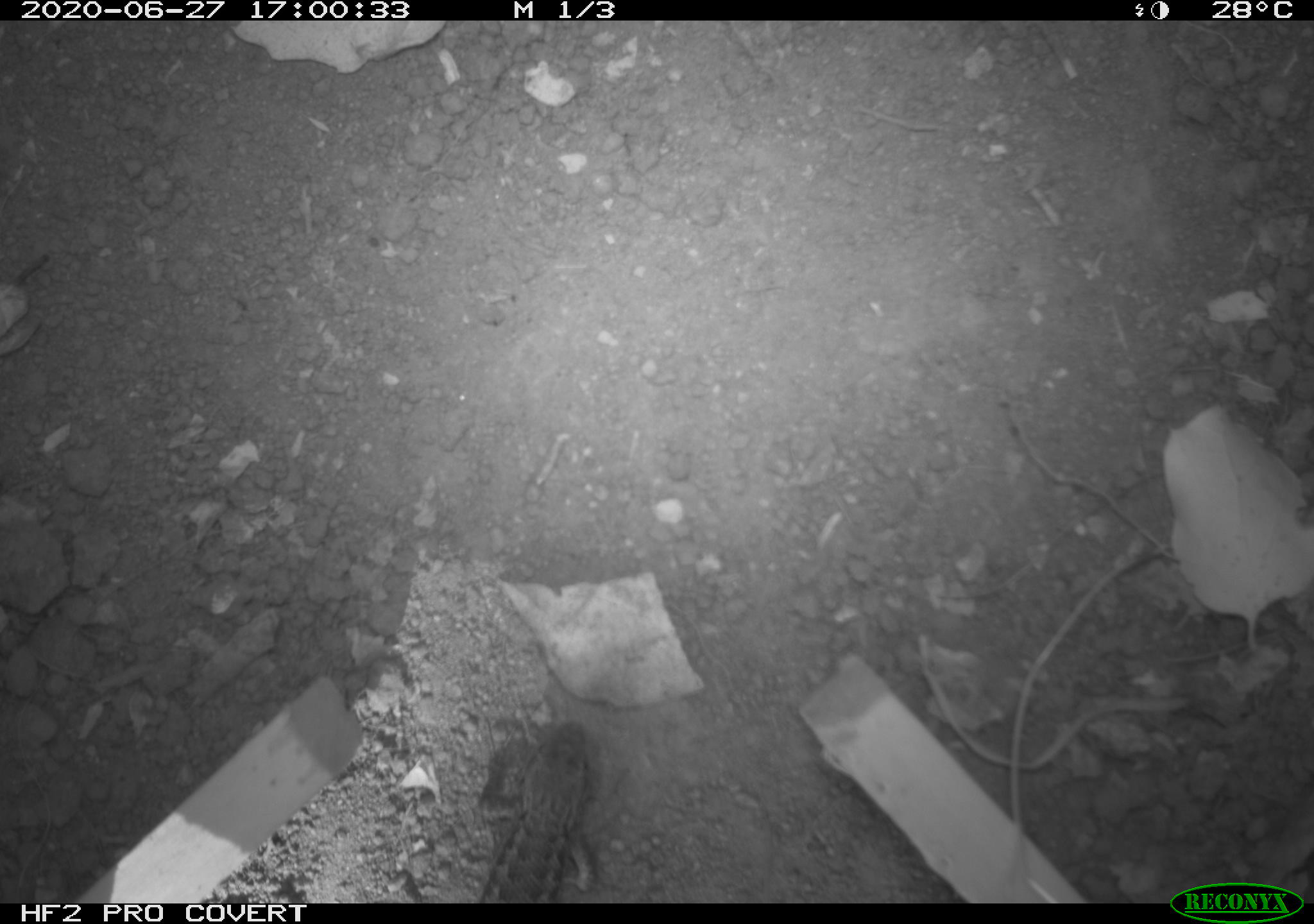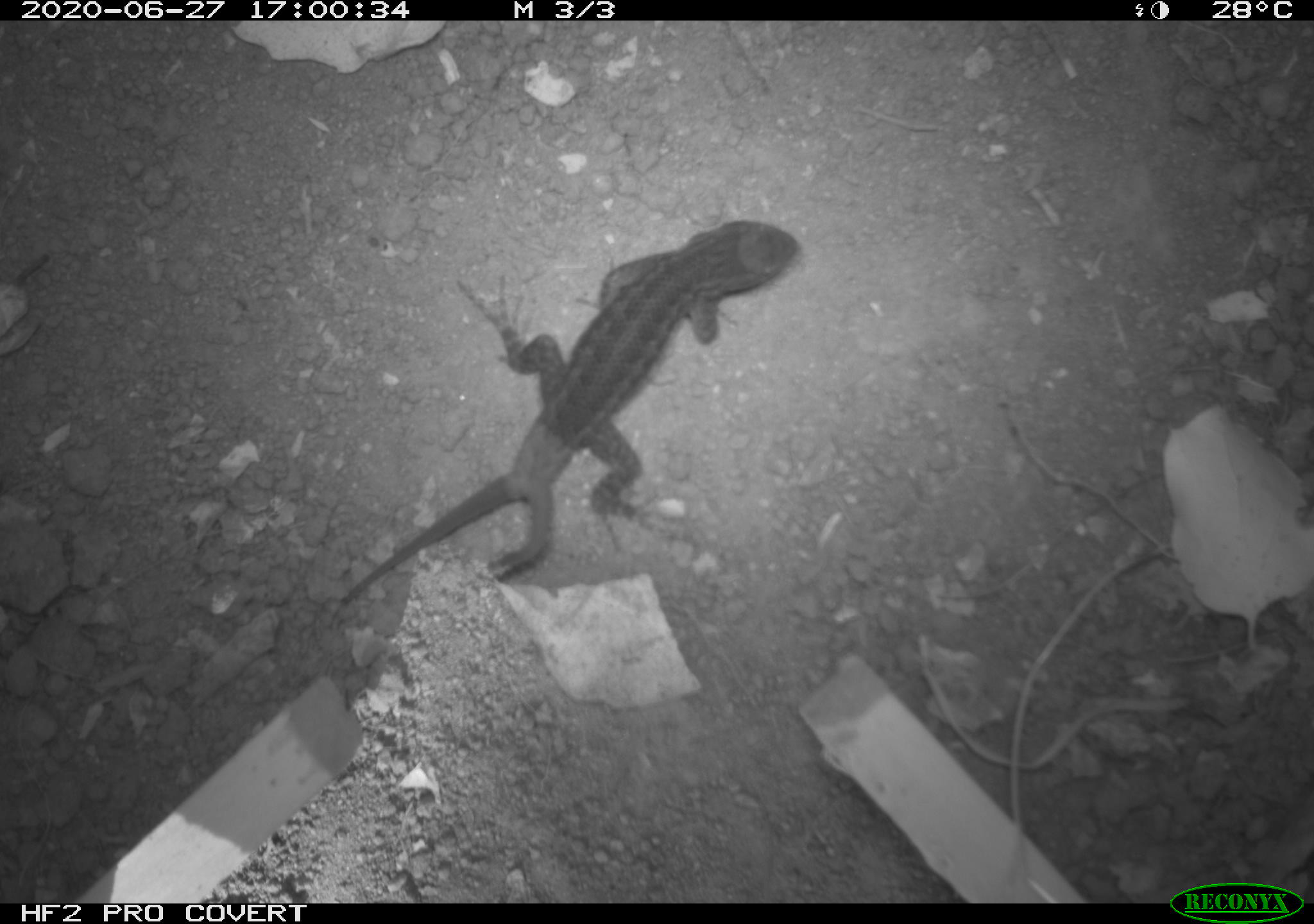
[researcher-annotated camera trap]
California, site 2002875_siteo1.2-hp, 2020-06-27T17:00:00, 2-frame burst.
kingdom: Animalia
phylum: Chordata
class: Reptilia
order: Squamata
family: Phrynosomatidae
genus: Sceloporus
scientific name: Sceloporus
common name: spiny lizards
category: sceloporus species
Sceloporus species (spiny lizards) (Sceloporus).